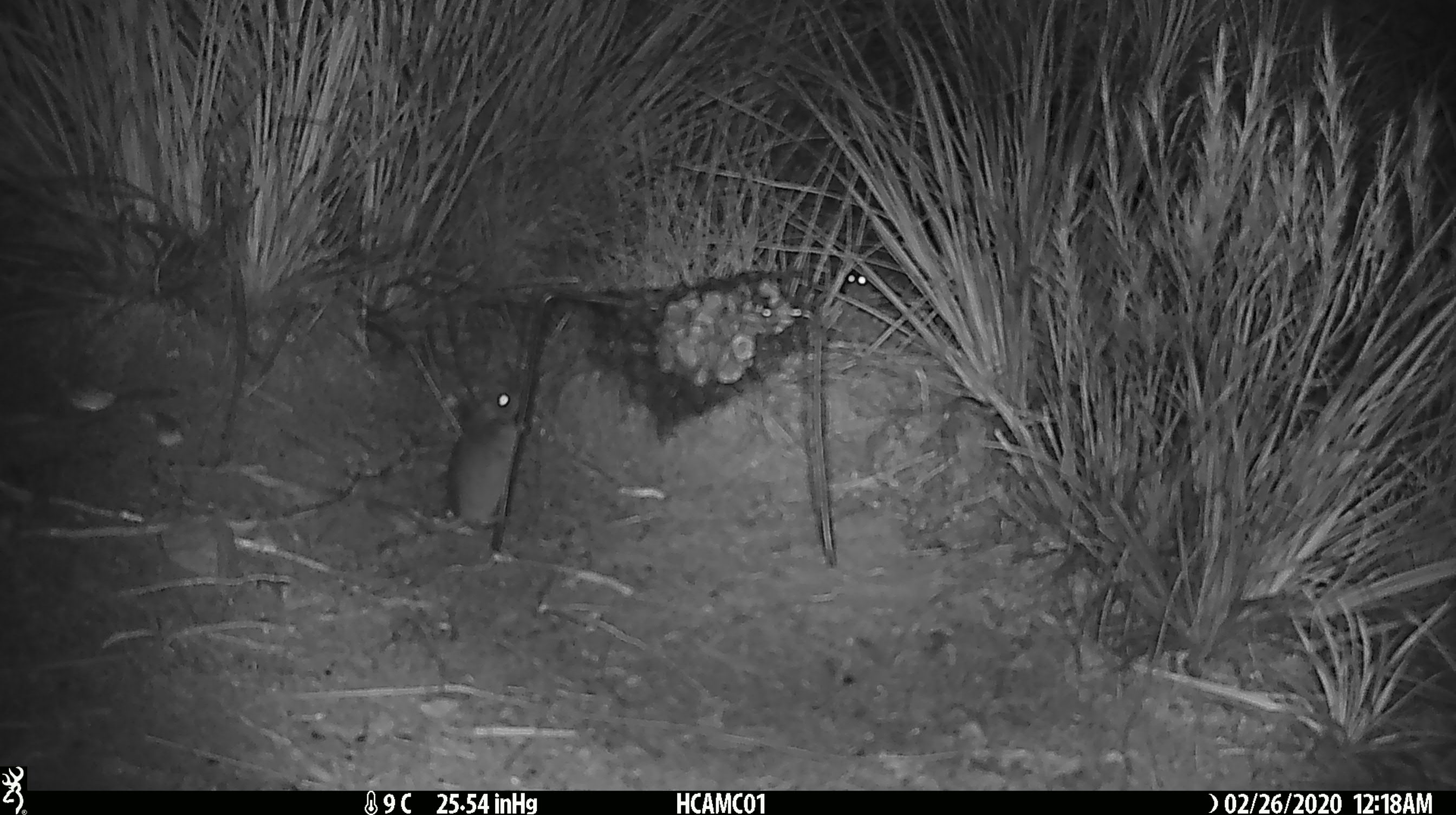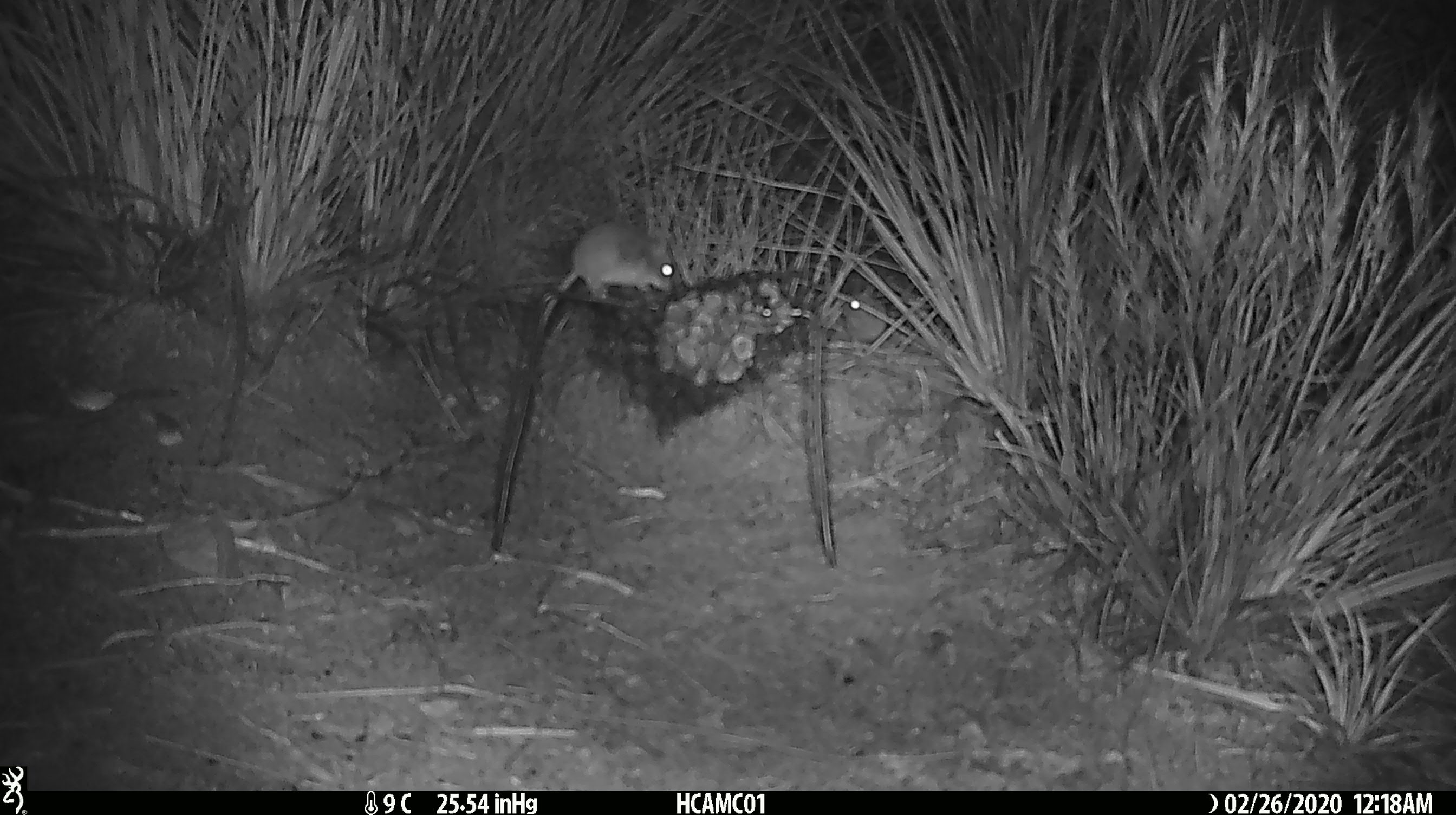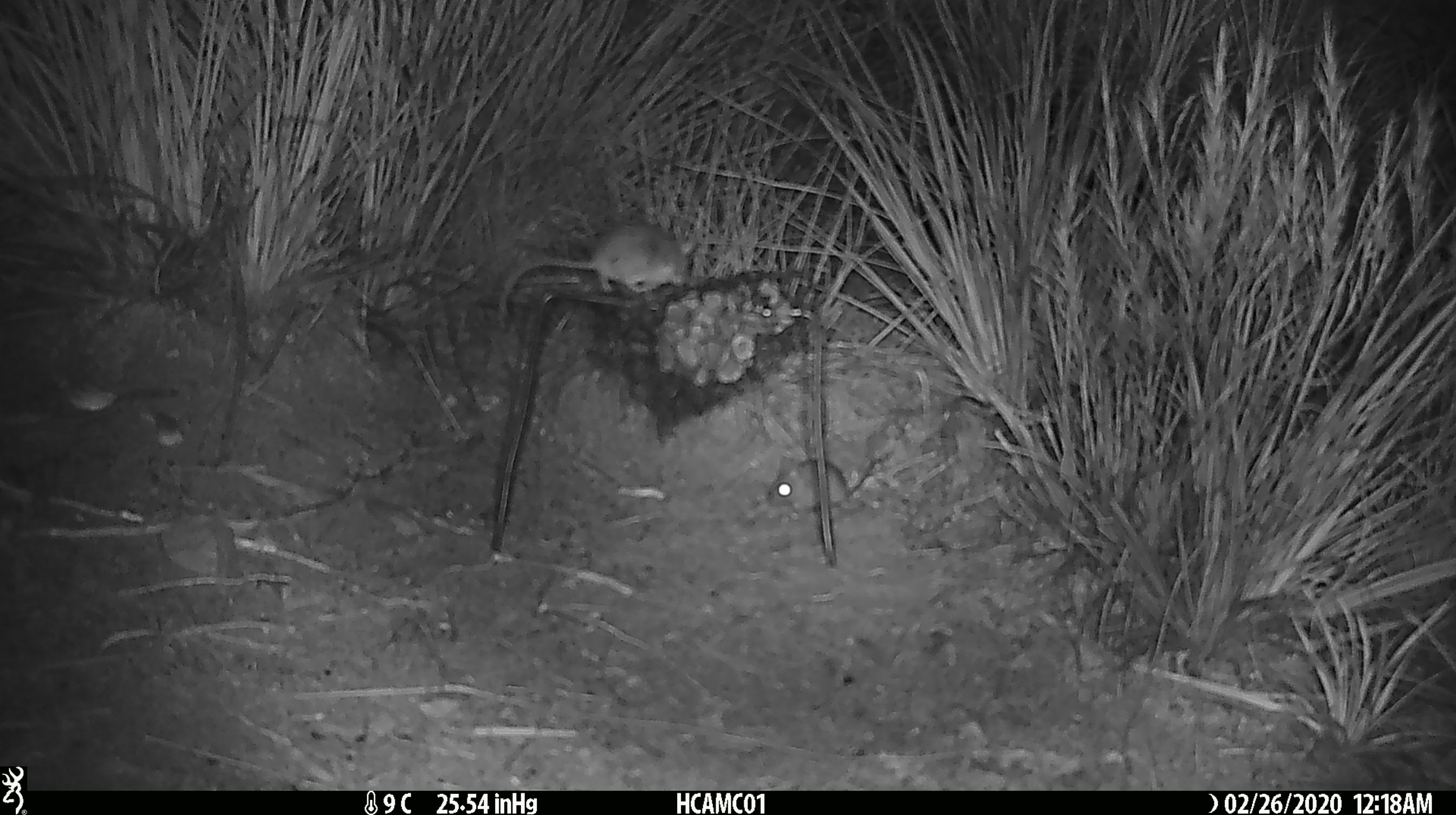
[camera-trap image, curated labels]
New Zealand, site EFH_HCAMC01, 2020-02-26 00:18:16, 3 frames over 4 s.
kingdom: Animalia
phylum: Chordata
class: Mammalia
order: Rodentia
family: Muridae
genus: Mus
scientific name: Mus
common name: mouse